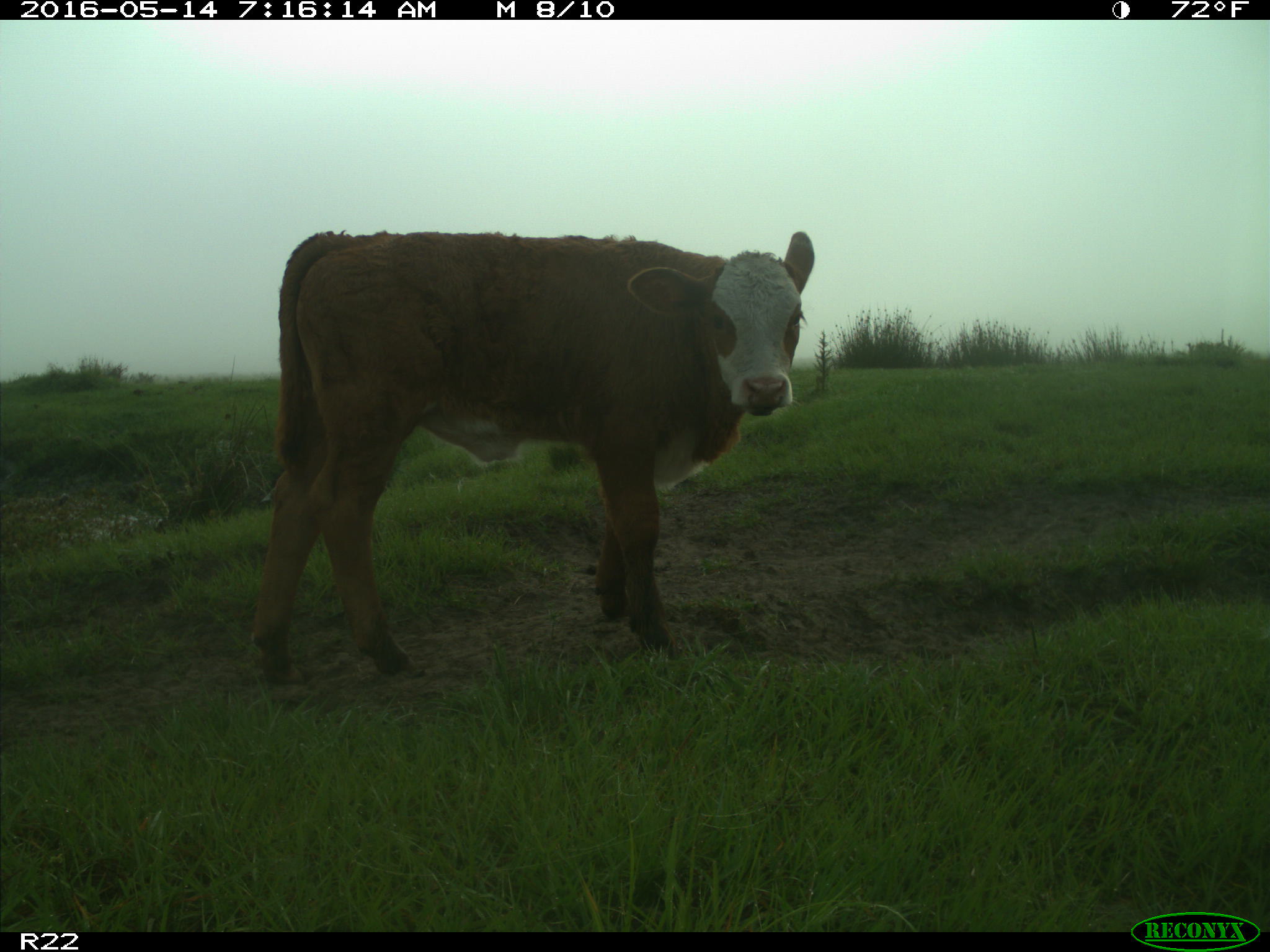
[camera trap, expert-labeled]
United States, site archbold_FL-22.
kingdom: Animalia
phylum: Chordata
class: Mammalia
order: Artiodactyla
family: Bovidae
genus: Bos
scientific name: Bos taurus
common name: domestic cow